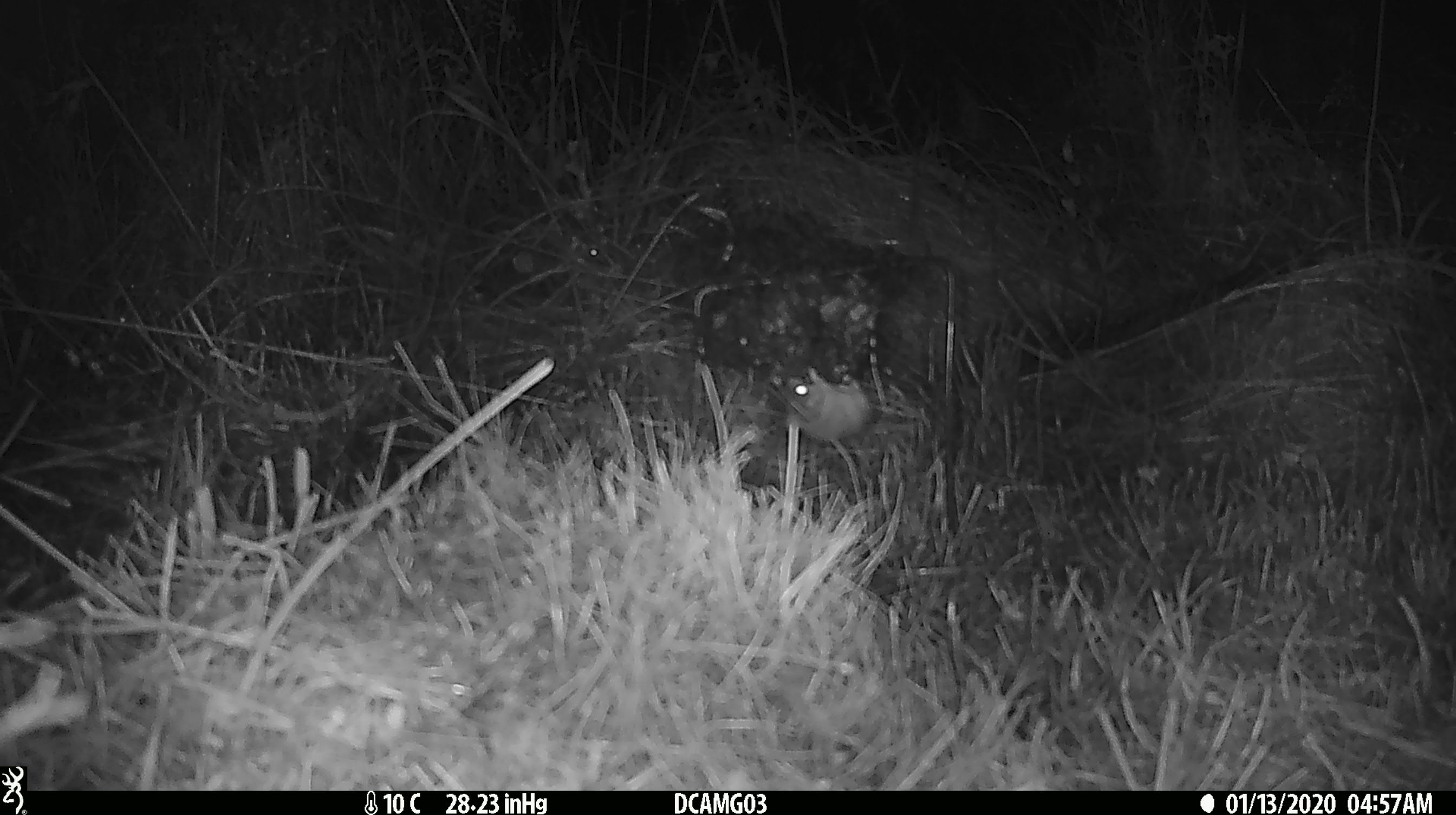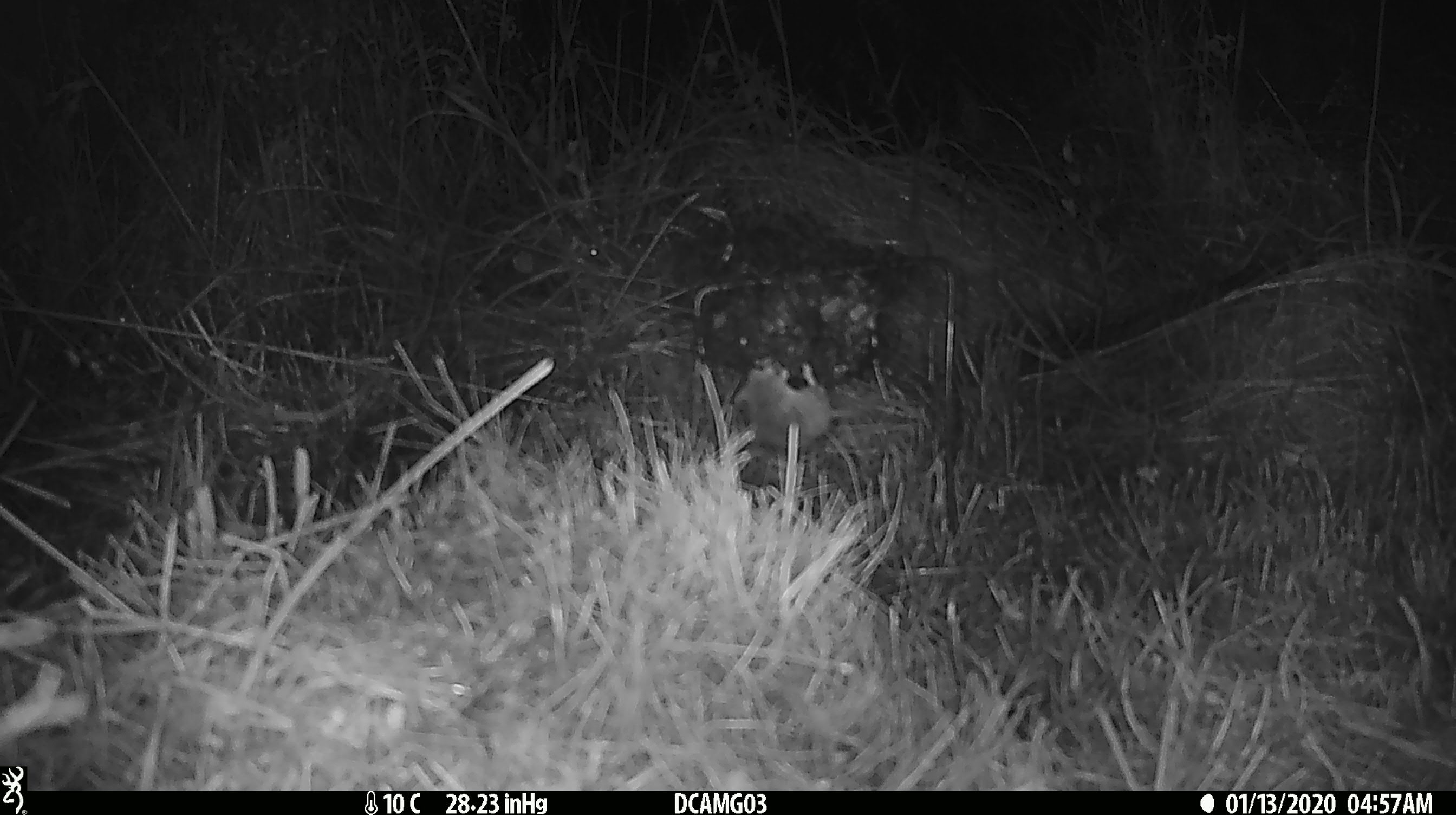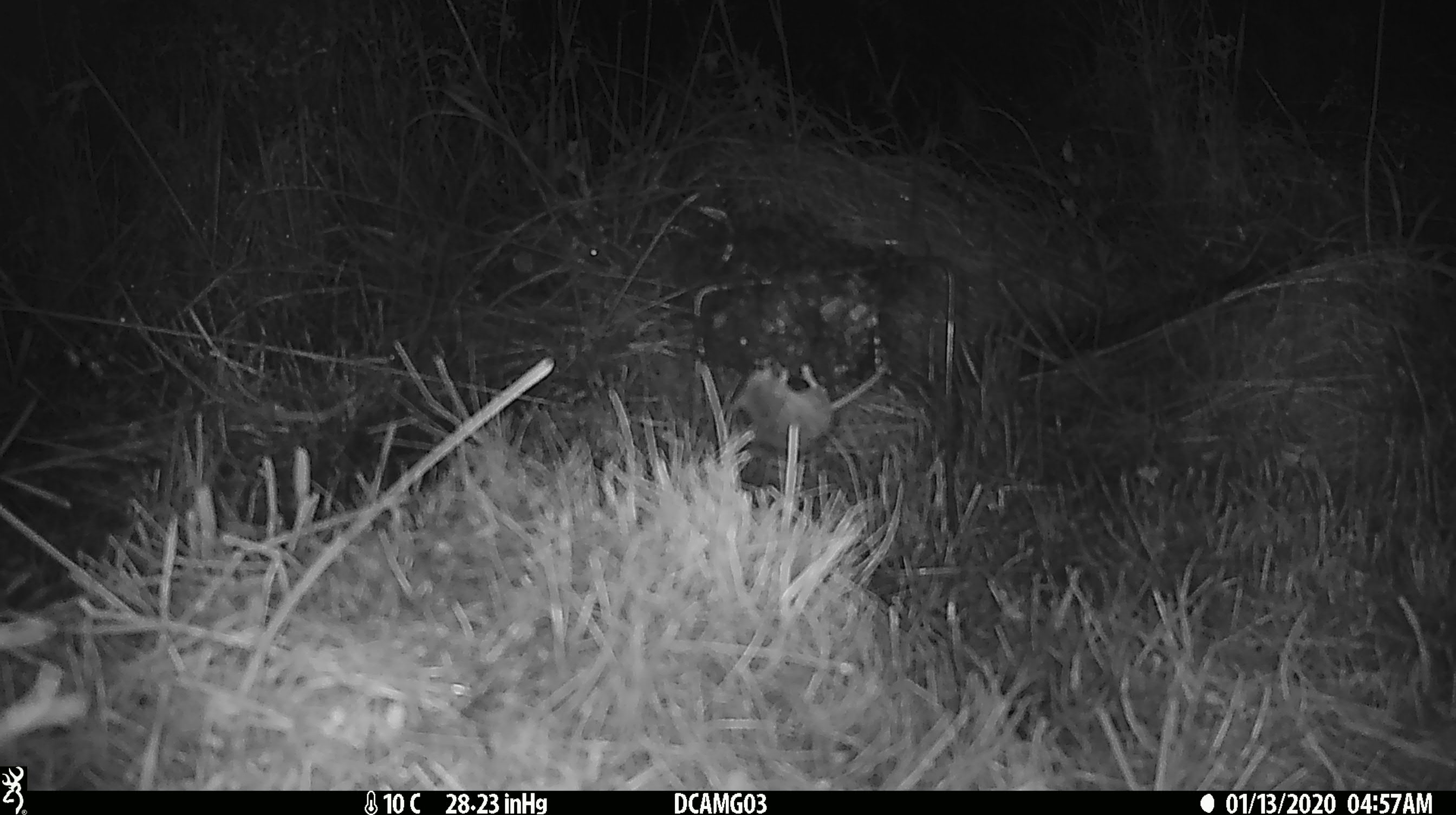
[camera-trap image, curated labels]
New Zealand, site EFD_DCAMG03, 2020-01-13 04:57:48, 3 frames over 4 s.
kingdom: Animalia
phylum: Chordata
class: Mammalia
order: Rodentia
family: Muridae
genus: Mus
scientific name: Mus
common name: mouse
Mouse (Mus).